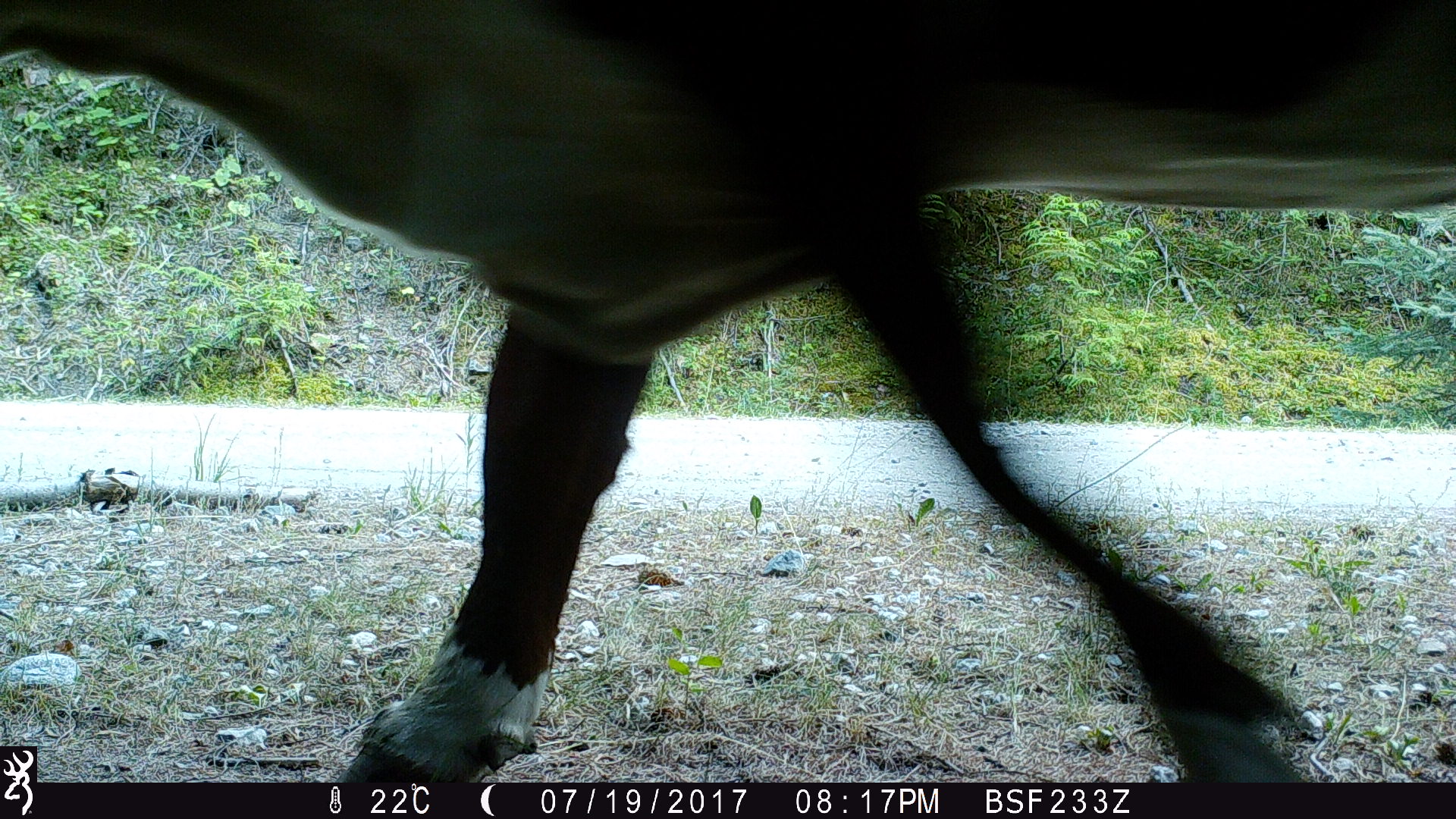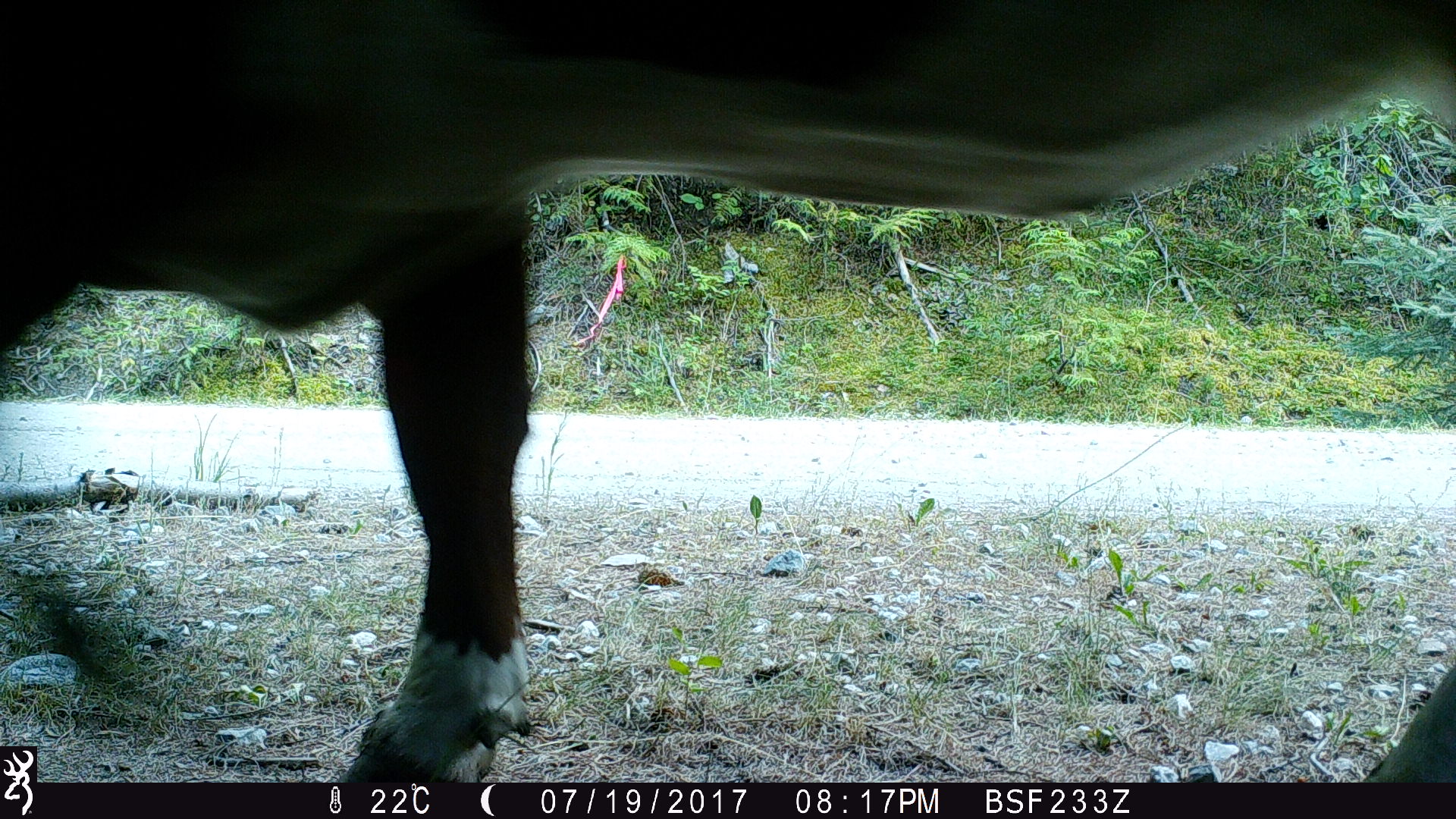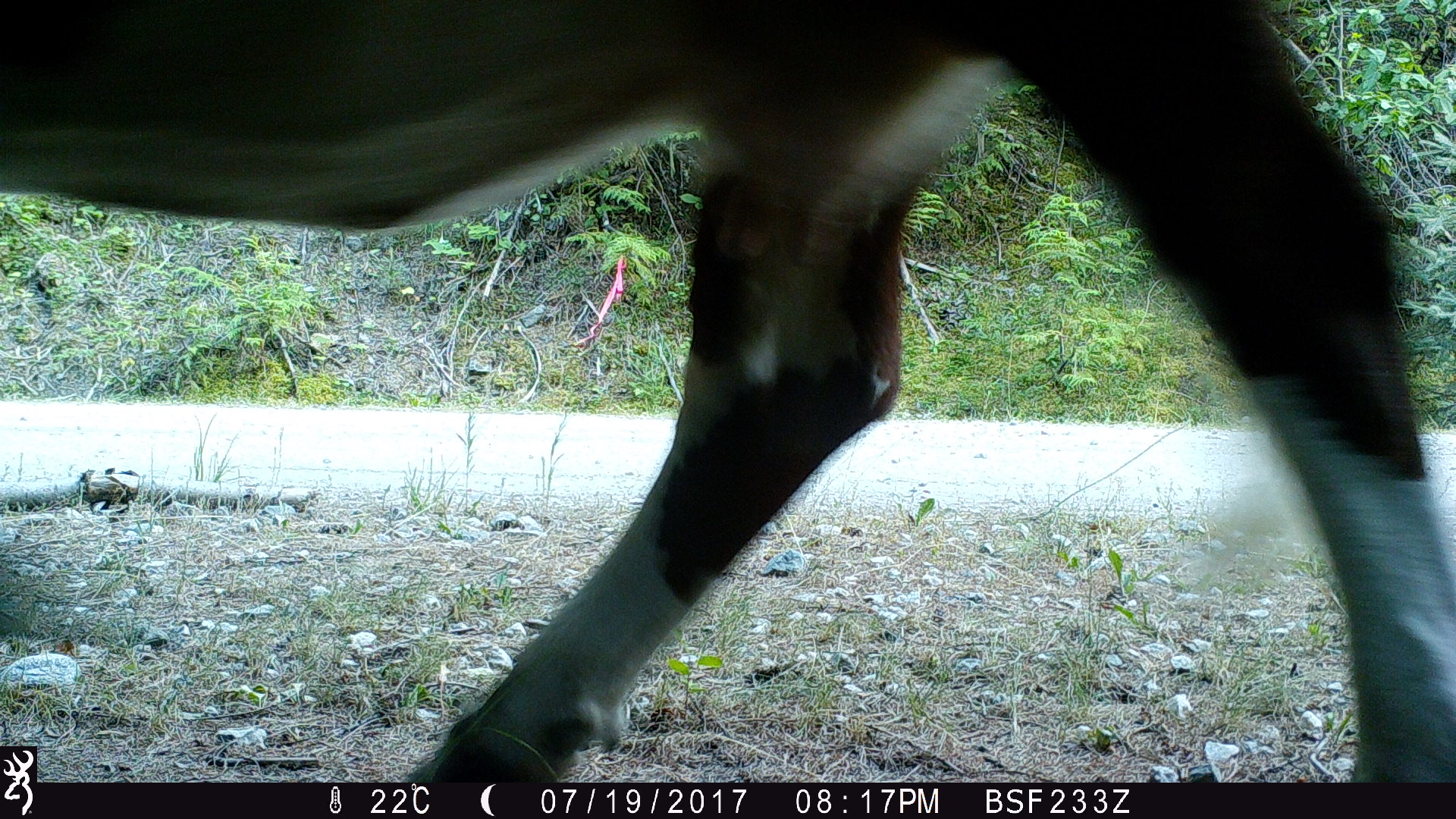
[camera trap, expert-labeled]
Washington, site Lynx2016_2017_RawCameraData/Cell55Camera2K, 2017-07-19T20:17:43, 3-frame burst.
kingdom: Animalia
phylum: Chordata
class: Mammalia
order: Artiodactyla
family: Bovidae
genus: Bos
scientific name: Bos taurus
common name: domestic cattle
Domestic cattle (Bos taurus). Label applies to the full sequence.